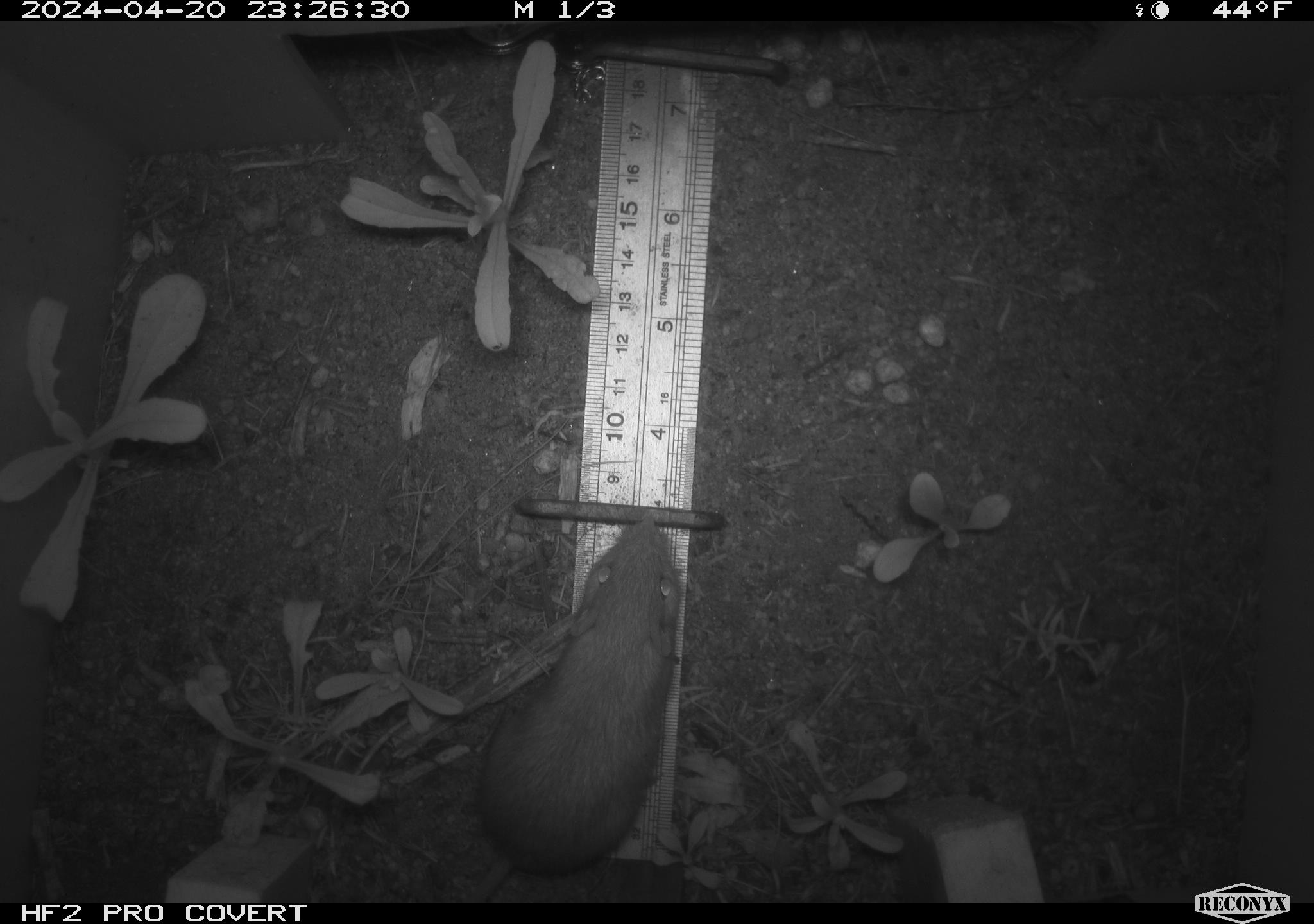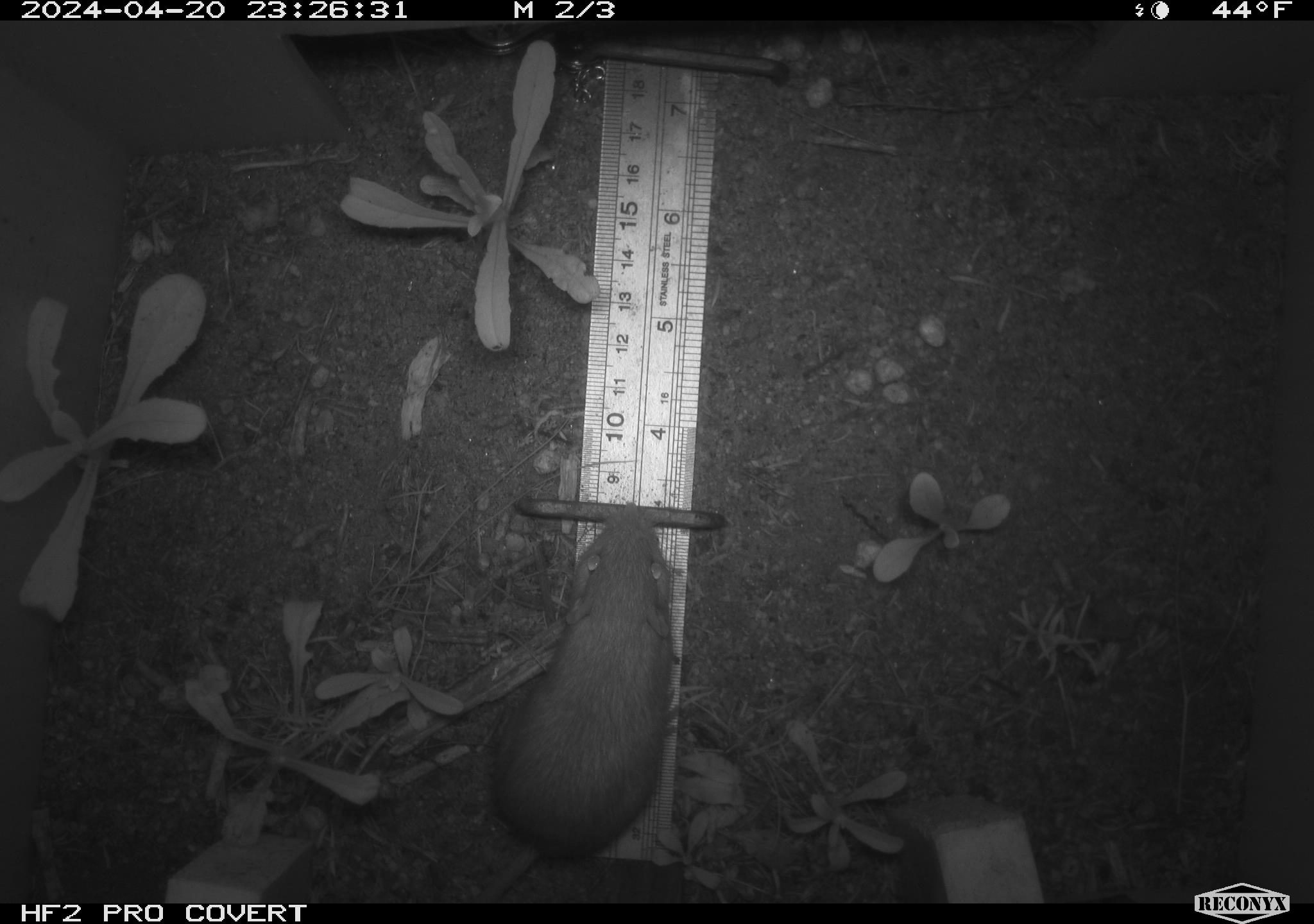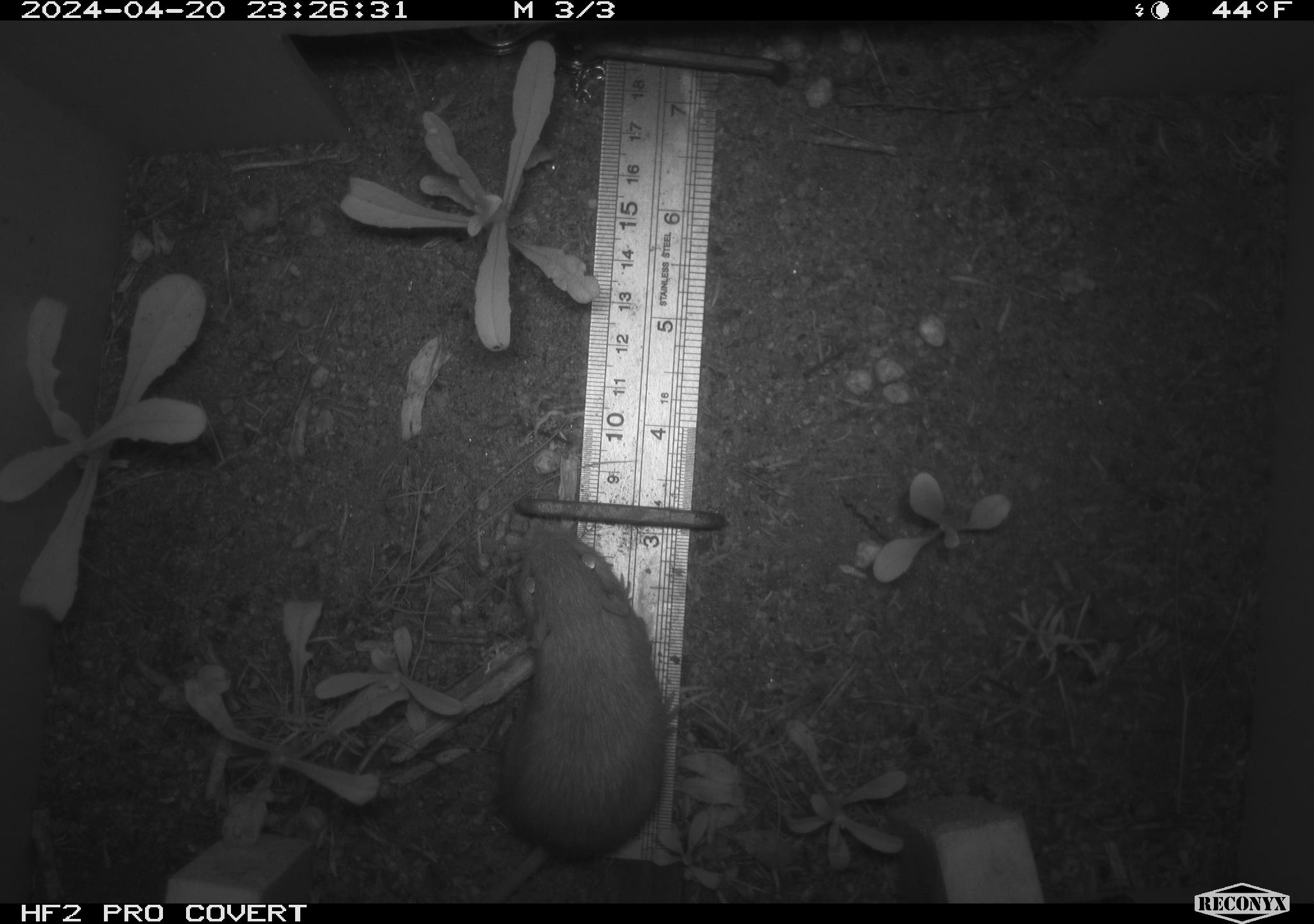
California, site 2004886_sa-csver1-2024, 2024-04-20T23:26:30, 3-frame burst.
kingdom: Animalia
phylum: Chordata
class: Mammalia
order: Rodentia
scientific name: Rodentia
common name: rodent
Rodent (Rodentia).